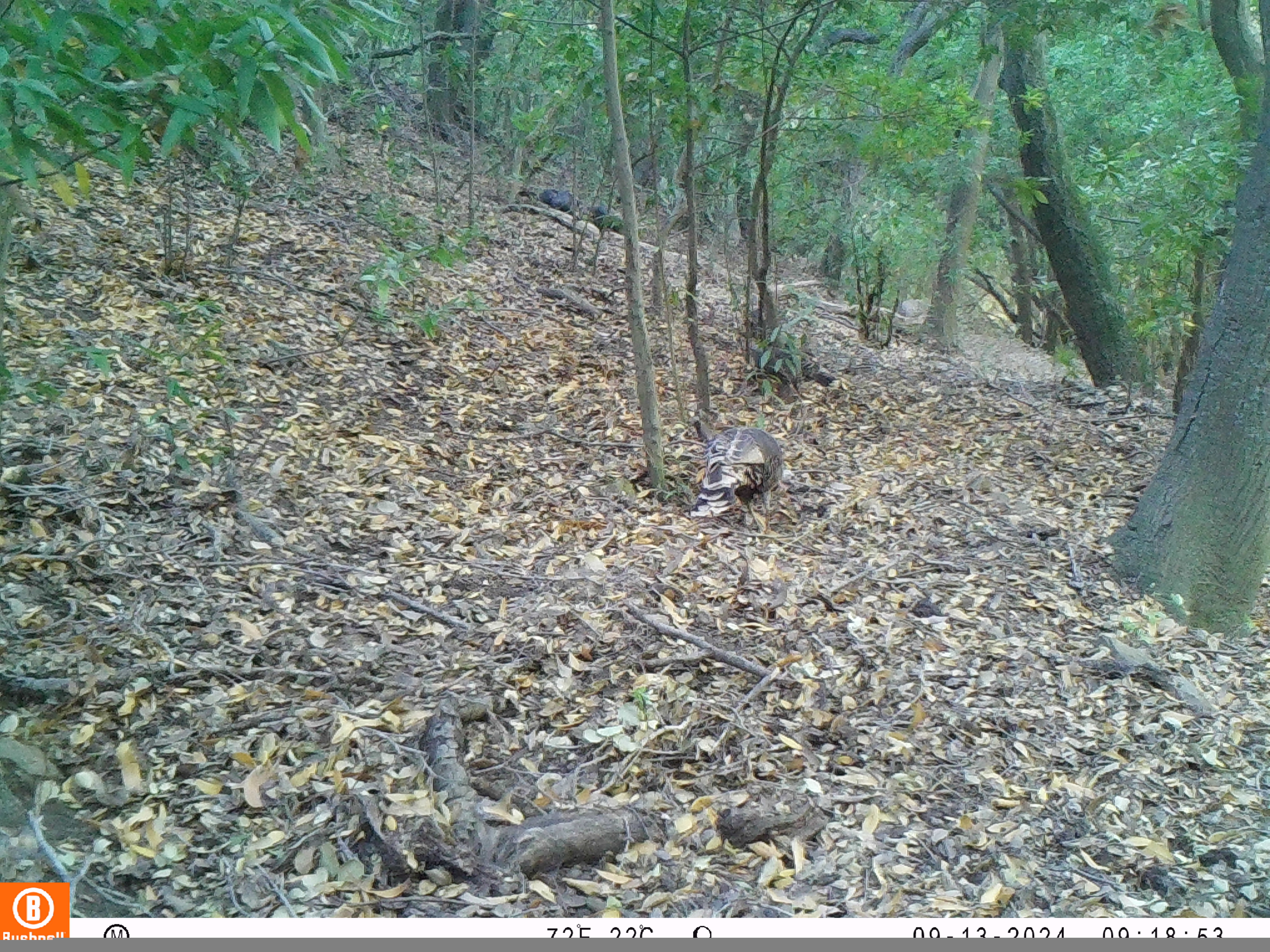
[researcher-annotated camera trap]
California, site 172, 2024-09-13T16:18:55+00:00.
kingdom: Animalia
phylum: Chordata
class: Aves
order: Galliformes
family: Phasianidae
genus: Meleagris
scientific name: Meleagris gallopavo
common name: turkey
Turkey (Meleagris gallopavo).